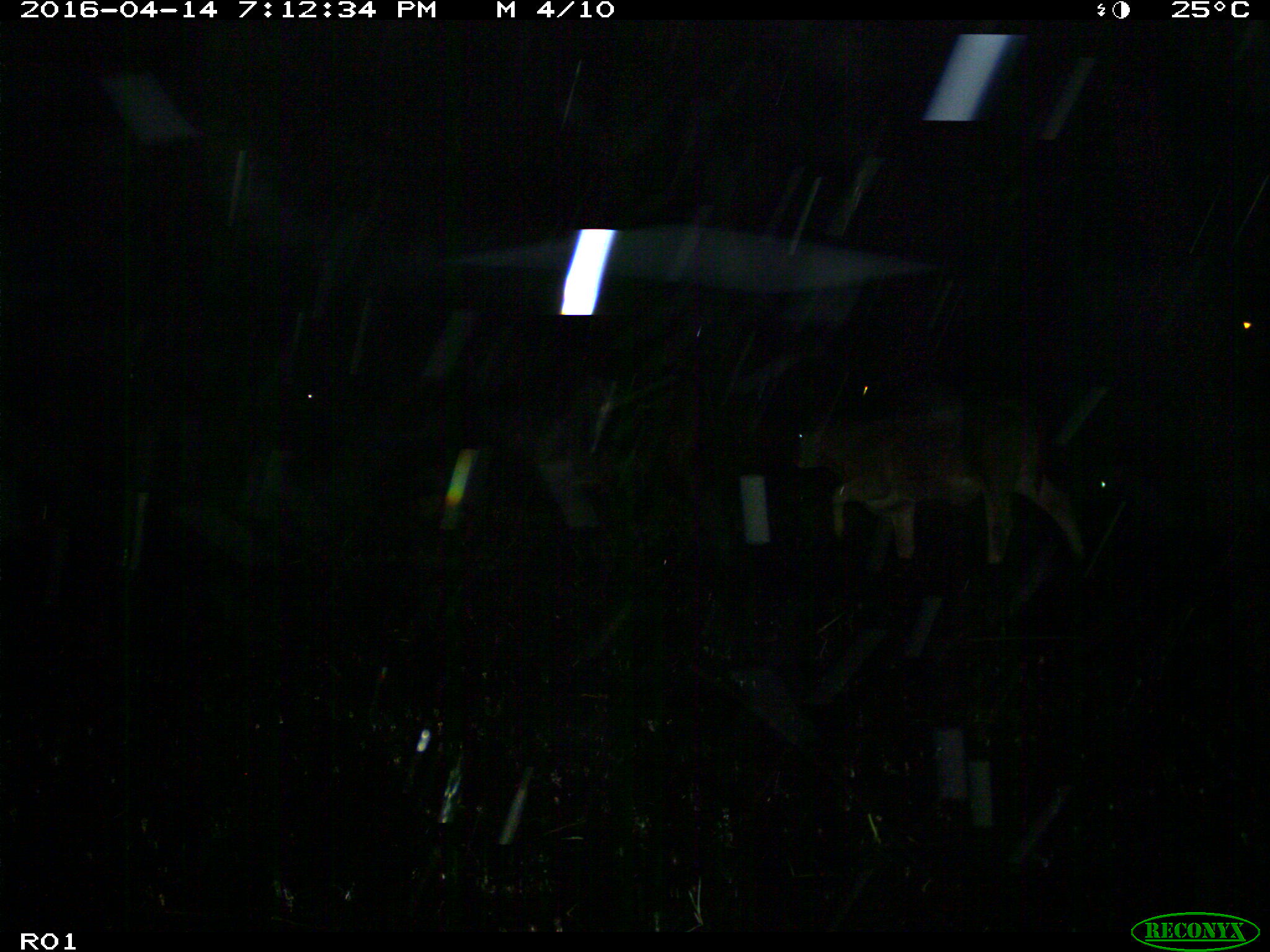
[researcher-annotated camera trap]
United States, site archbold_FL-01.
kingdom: Animalia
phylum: Chordata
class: Mammalia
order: Artiodactyla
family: Bovidae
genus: Bos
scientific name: Bos taurus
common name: domestic cow